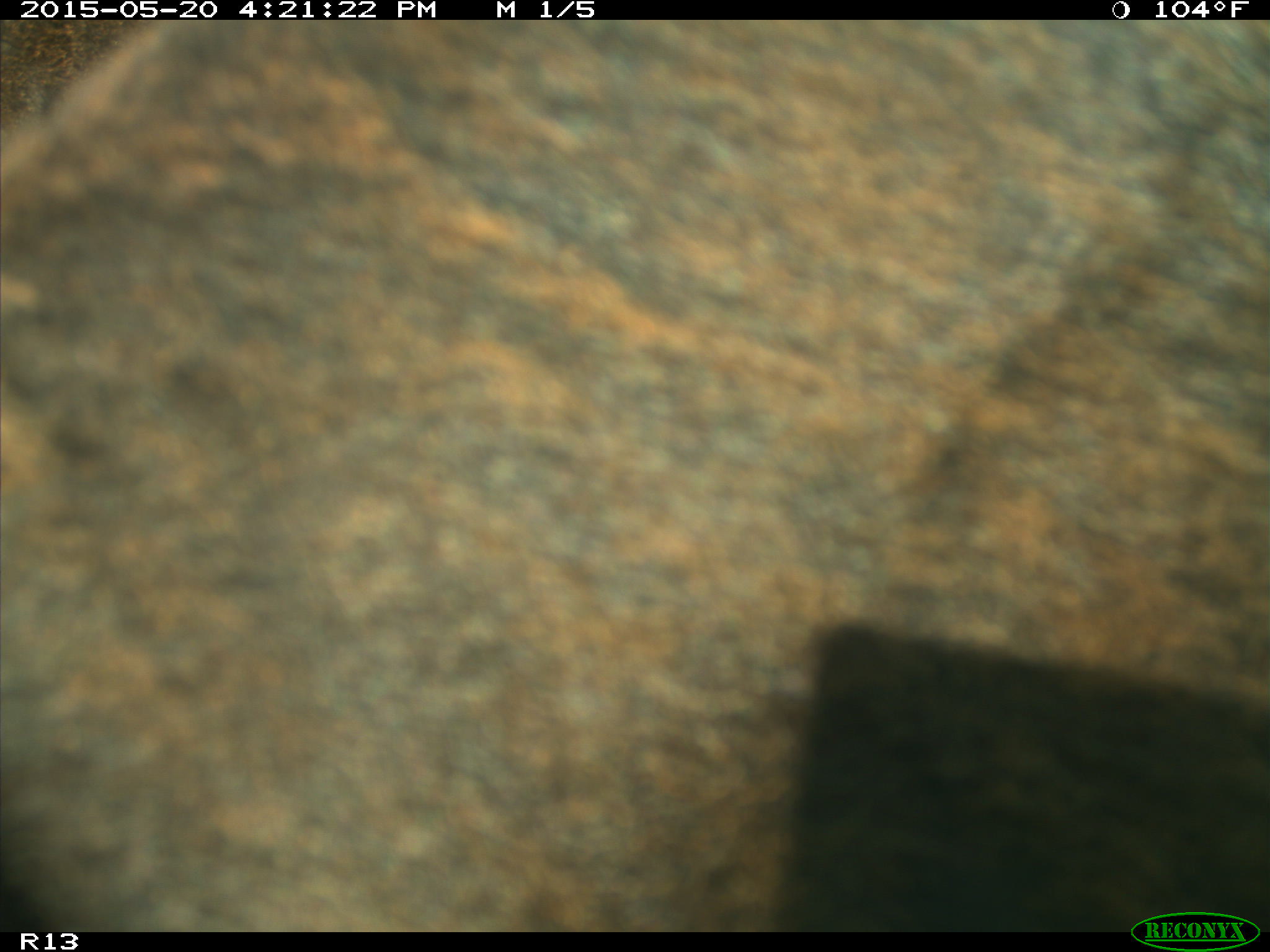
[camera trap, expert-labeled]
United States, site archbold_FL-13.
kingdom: Animalia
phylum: Chordata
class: Mammalia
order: Artiodactyla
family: Bovidae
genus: Bos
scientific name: Bos taurus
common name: domestic cow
Bos taurus (domestic cow).